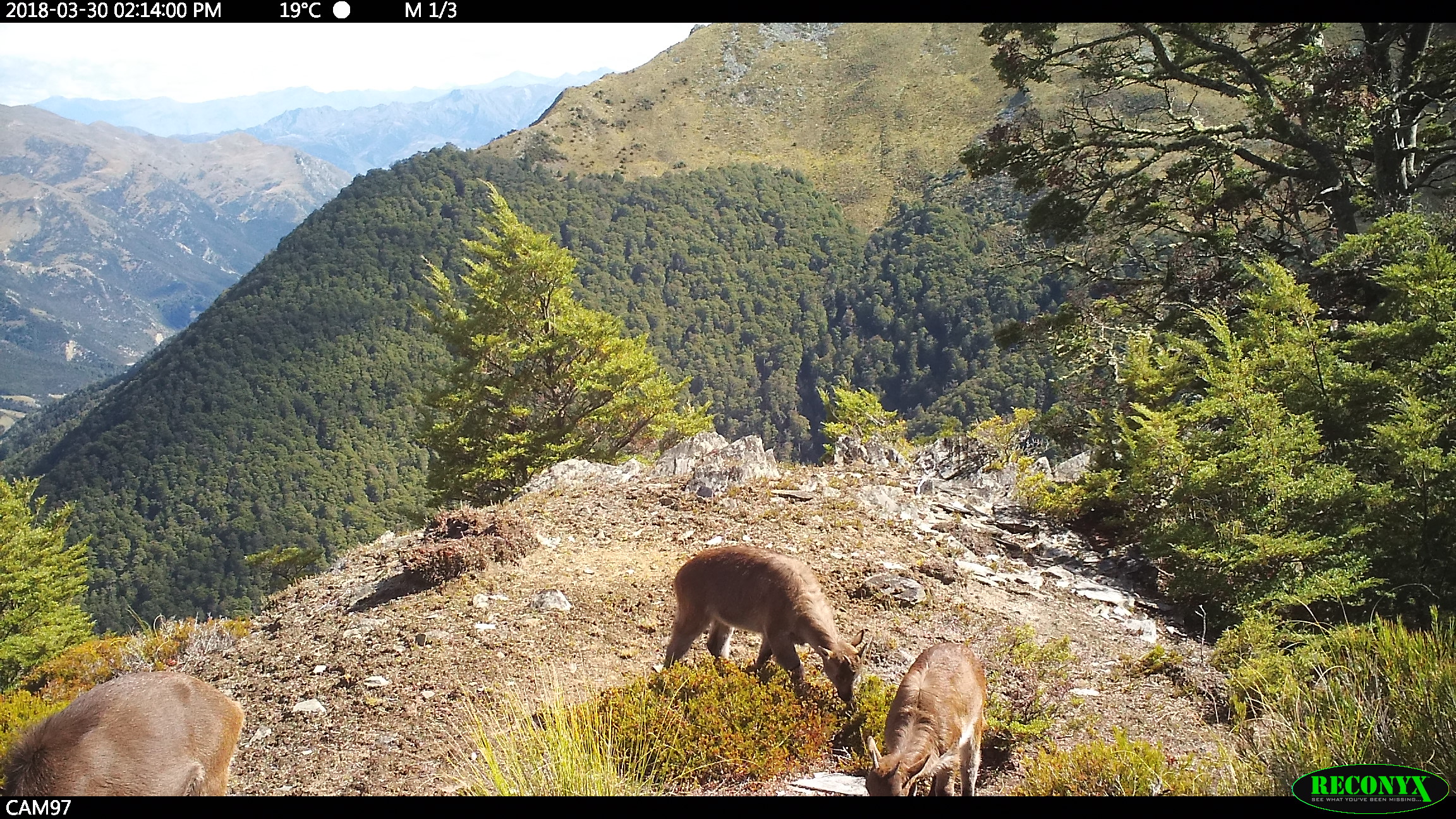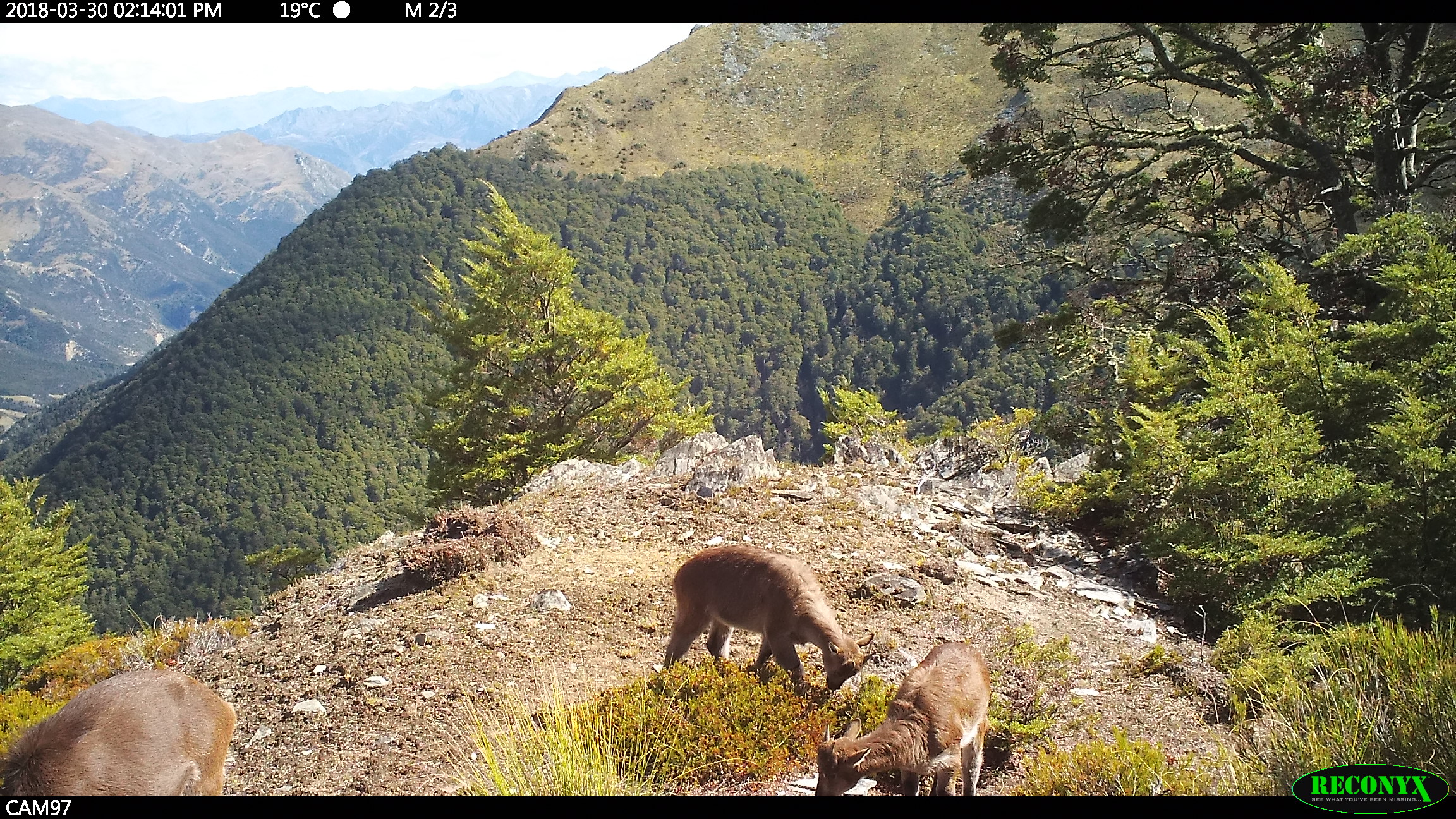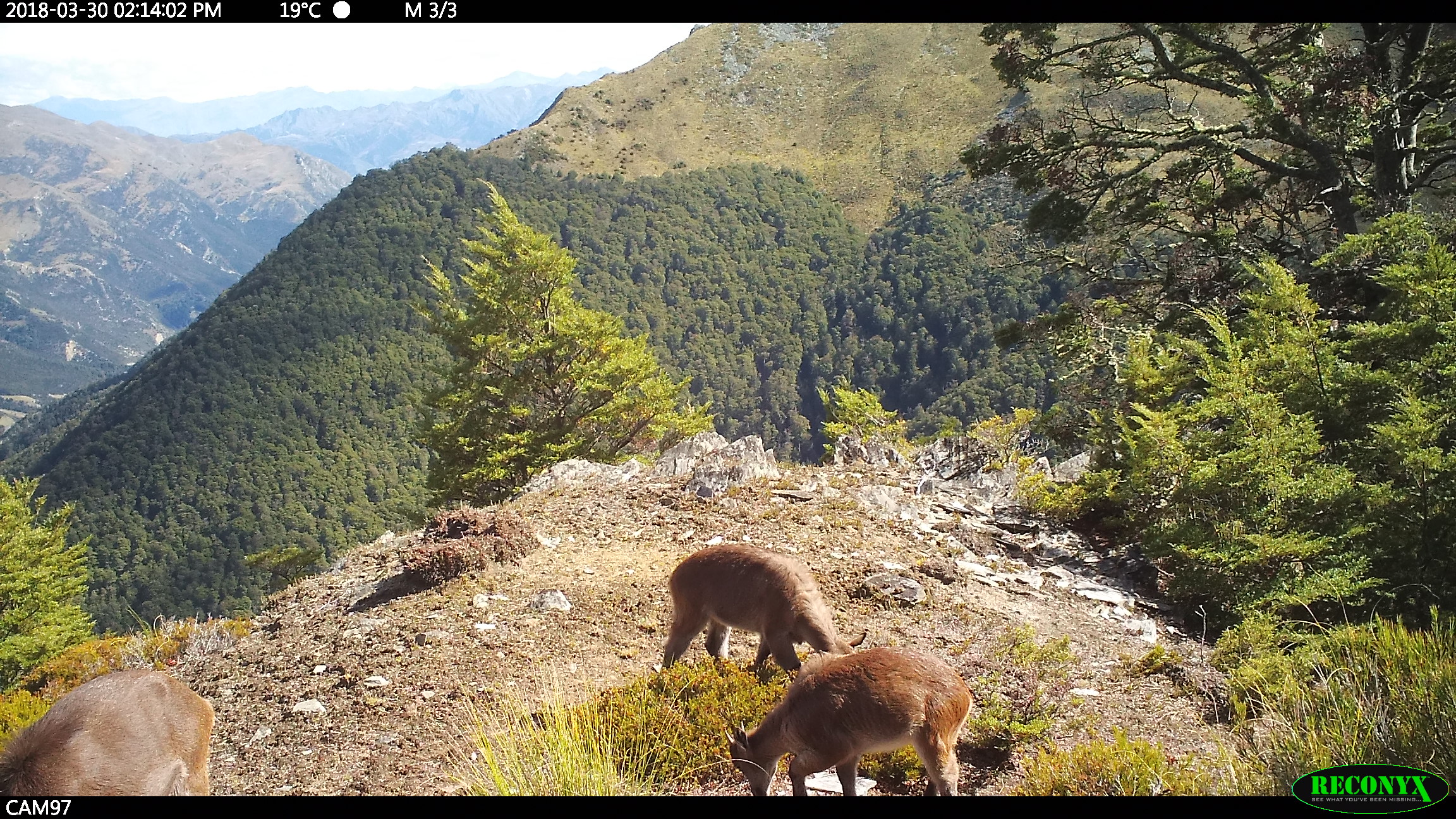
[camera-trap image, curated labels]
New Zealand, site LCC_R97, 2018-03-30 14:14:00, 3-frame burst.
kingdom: Animalia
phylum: Chordata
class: Mammalia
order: Artiodactyla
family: Bovidae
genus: Nilgiritragus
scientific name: Nilgiritragus hylocrius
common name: tahr